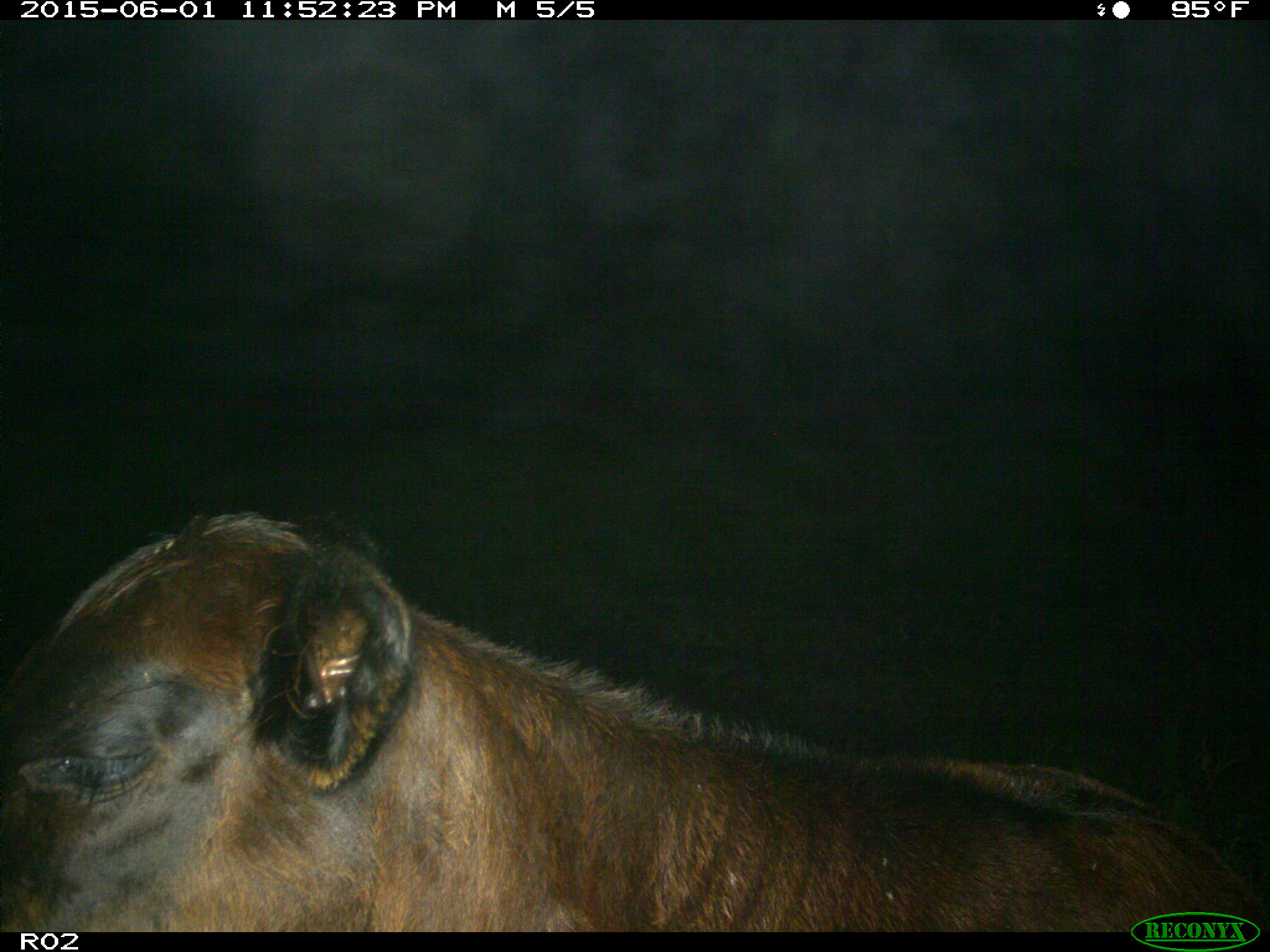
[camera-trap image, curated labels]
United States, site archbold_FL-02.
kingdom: Animalia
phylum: Chordata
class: Mammalia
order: Artiodactyla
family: Bovidae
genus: Bos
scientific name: Bos taurus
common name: domestic cow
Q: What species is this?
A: Bos taurus (domestic cow).